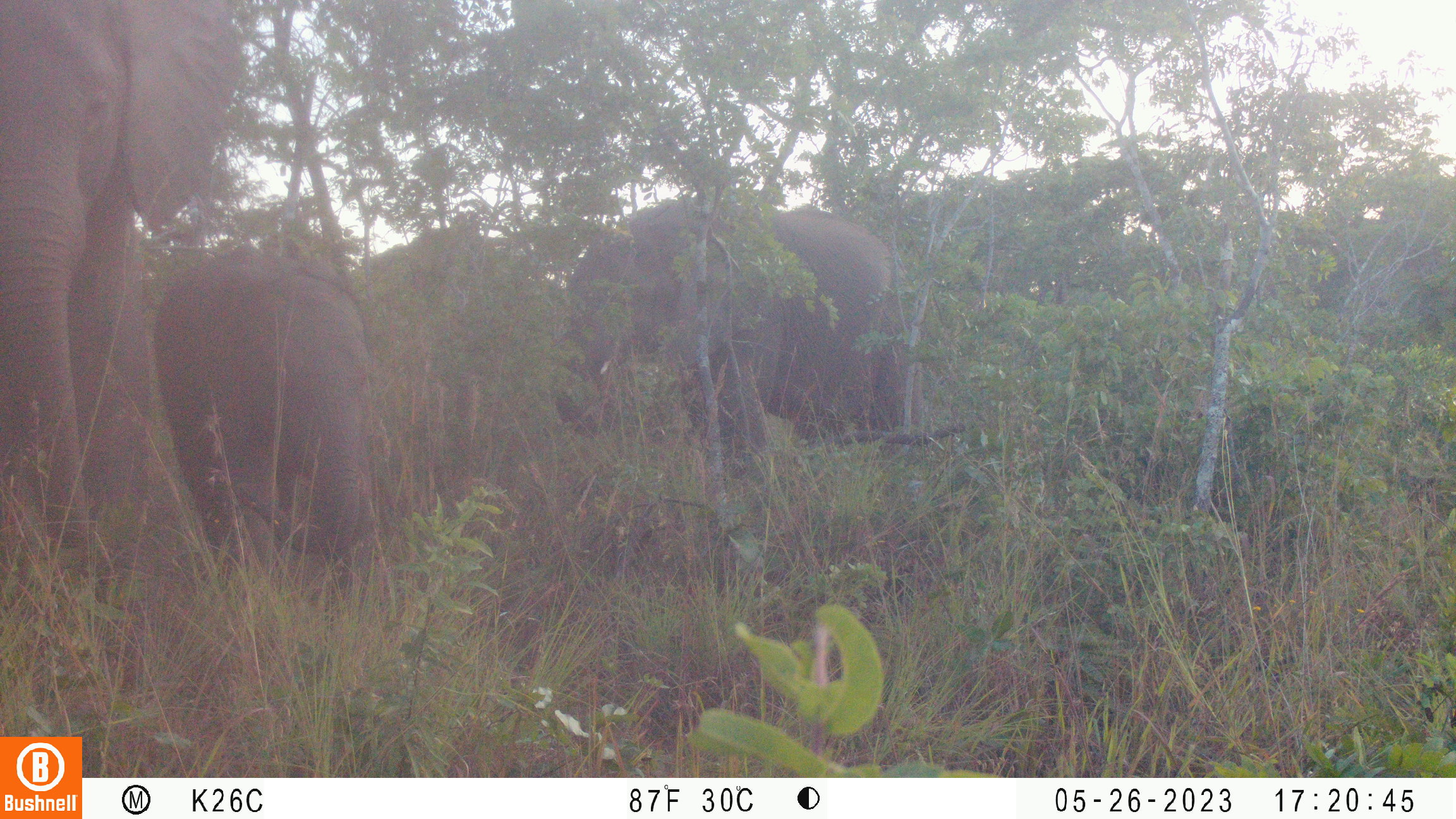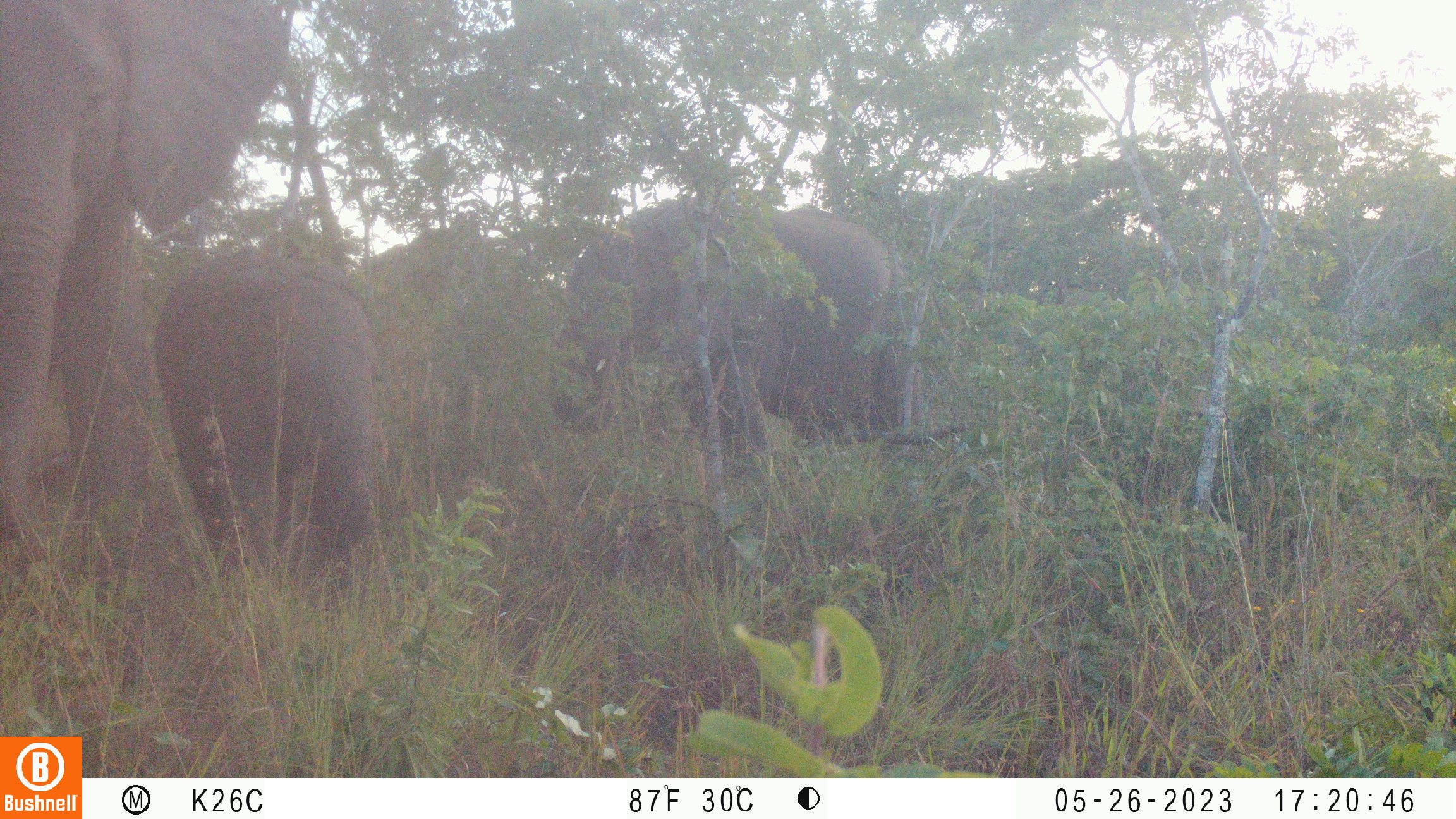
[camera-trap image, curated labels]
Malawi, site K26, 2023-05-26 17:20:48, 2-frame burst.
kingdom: Animalia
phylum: Chordata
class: Mammalia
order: Proboscidea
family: Elephantidae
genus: Loxodonta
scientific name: Loxodonta africana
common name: african savanna elephant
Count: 3.